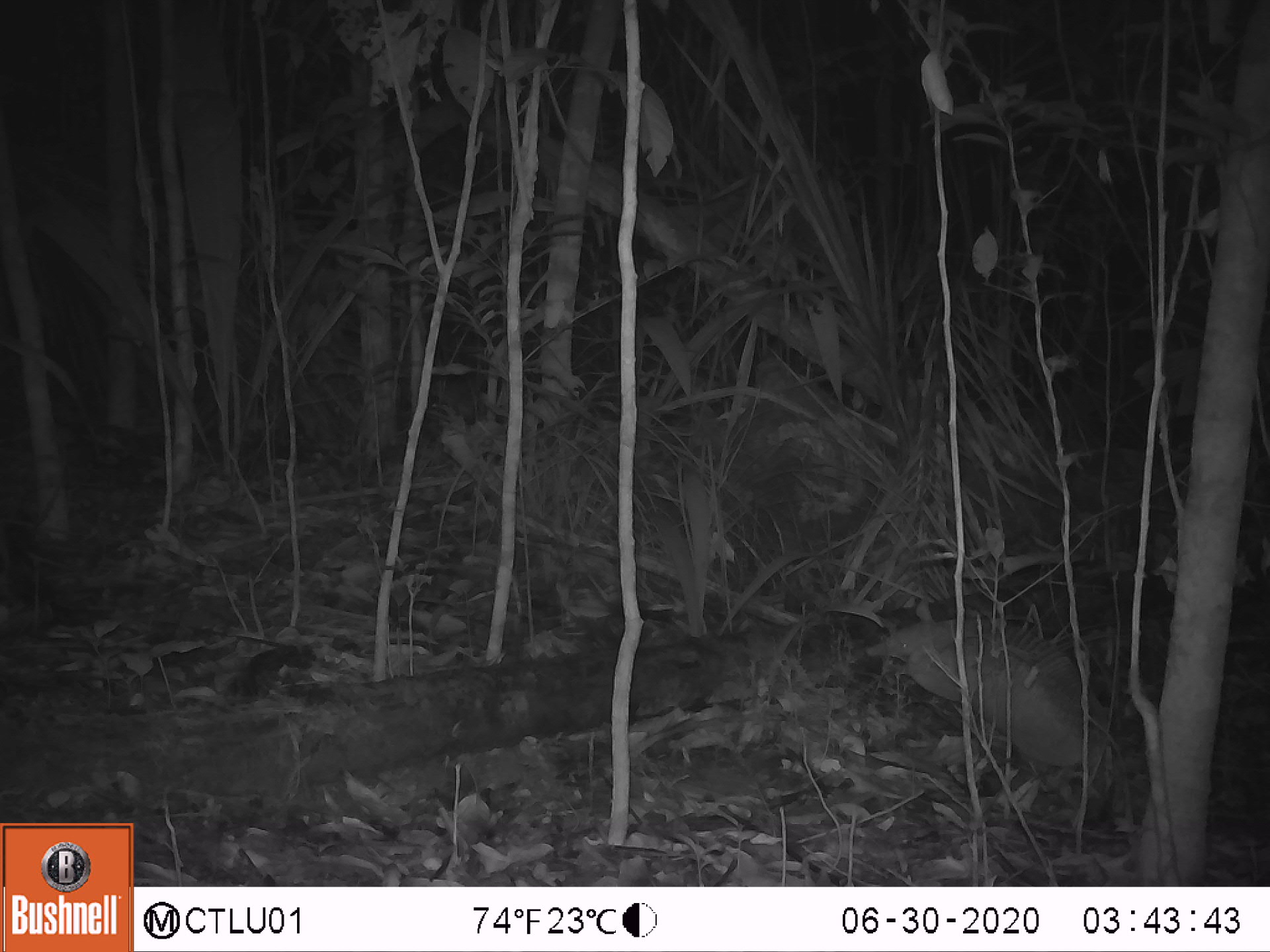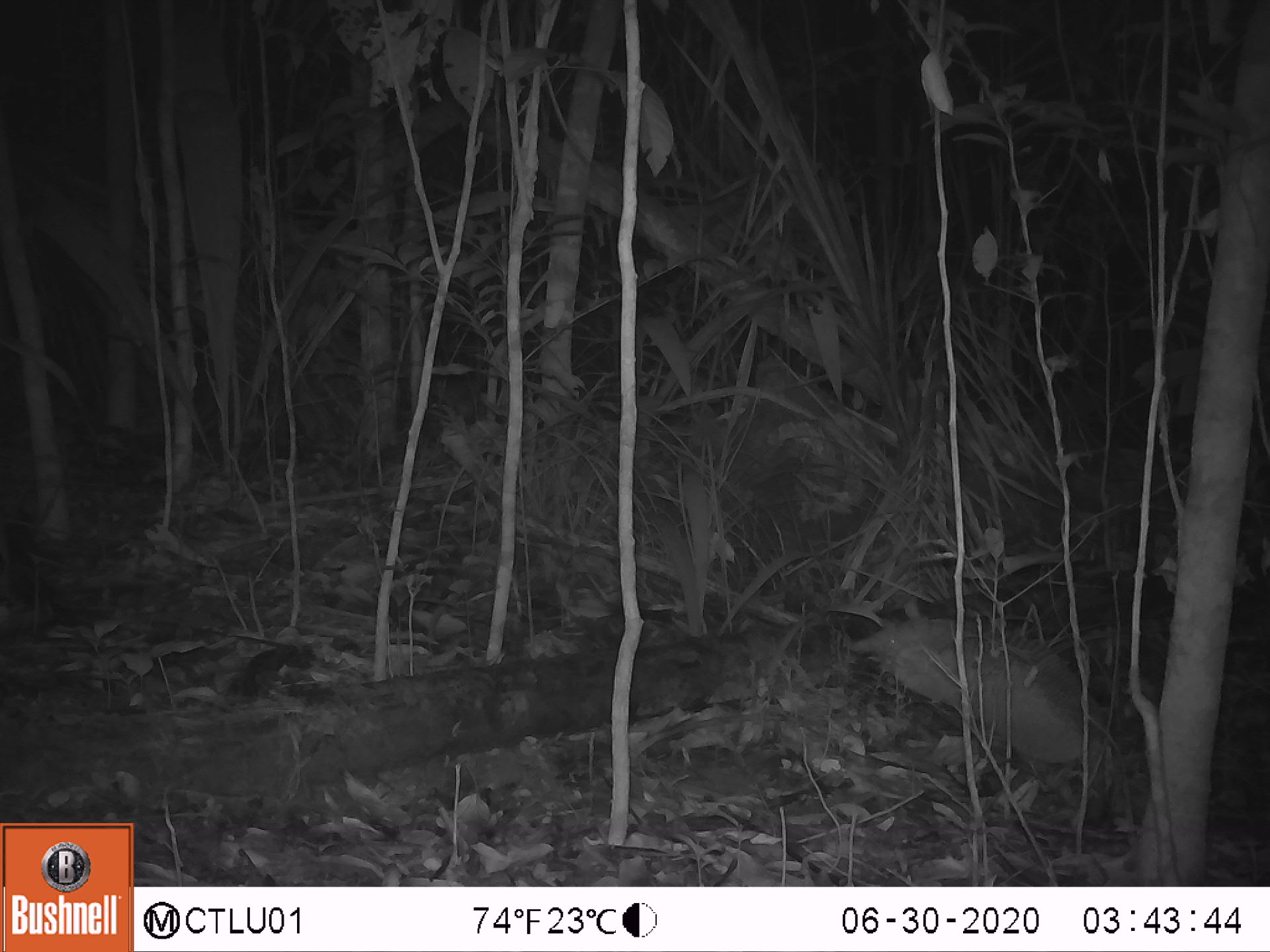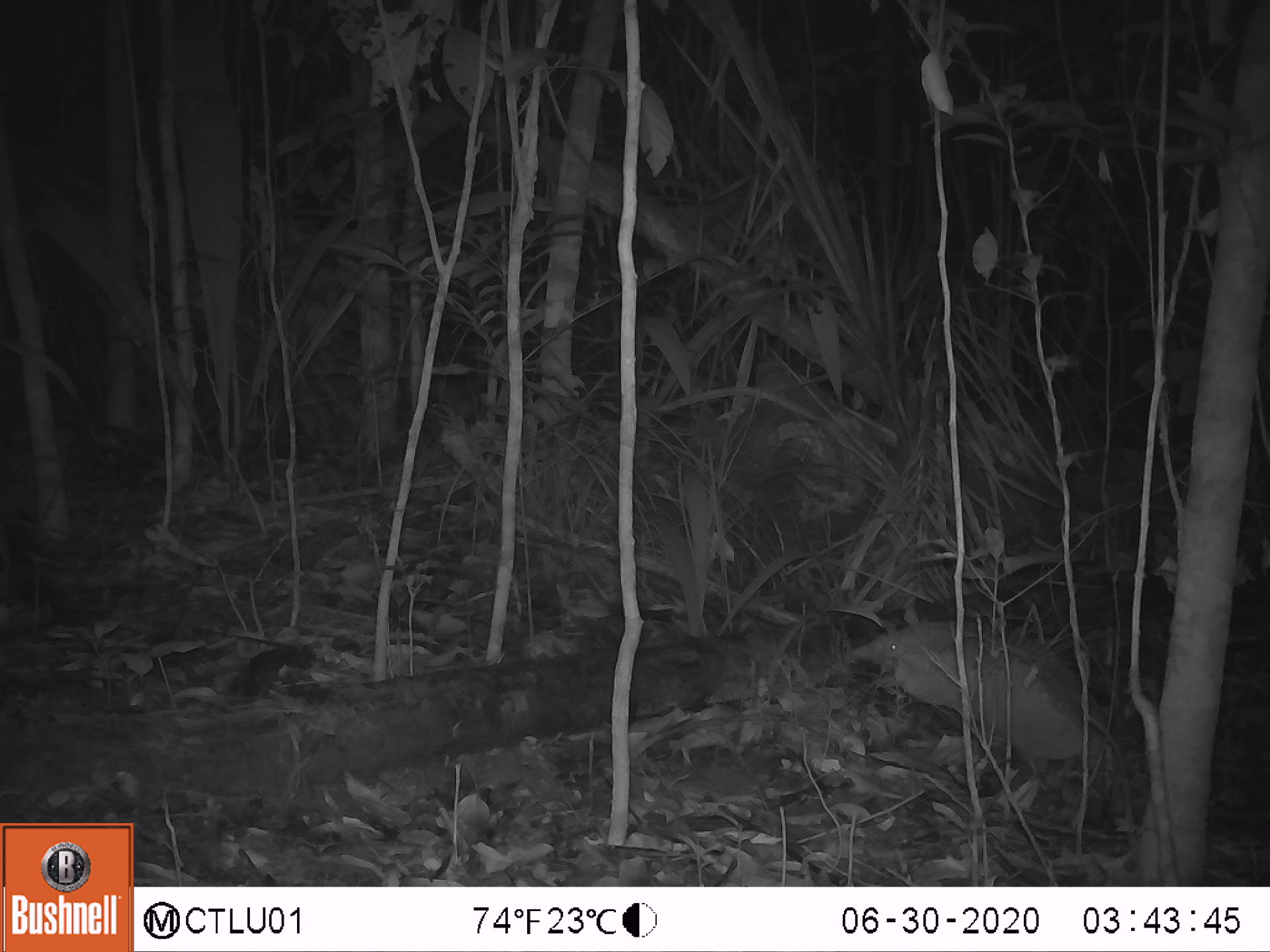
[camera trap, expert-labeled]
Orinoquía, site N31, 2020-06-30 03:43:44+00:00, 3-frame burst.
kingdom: Animalia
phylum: Chordata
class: Mammalia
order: Cingulata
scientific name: Cingulata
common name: armadillo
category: unknown armadillo